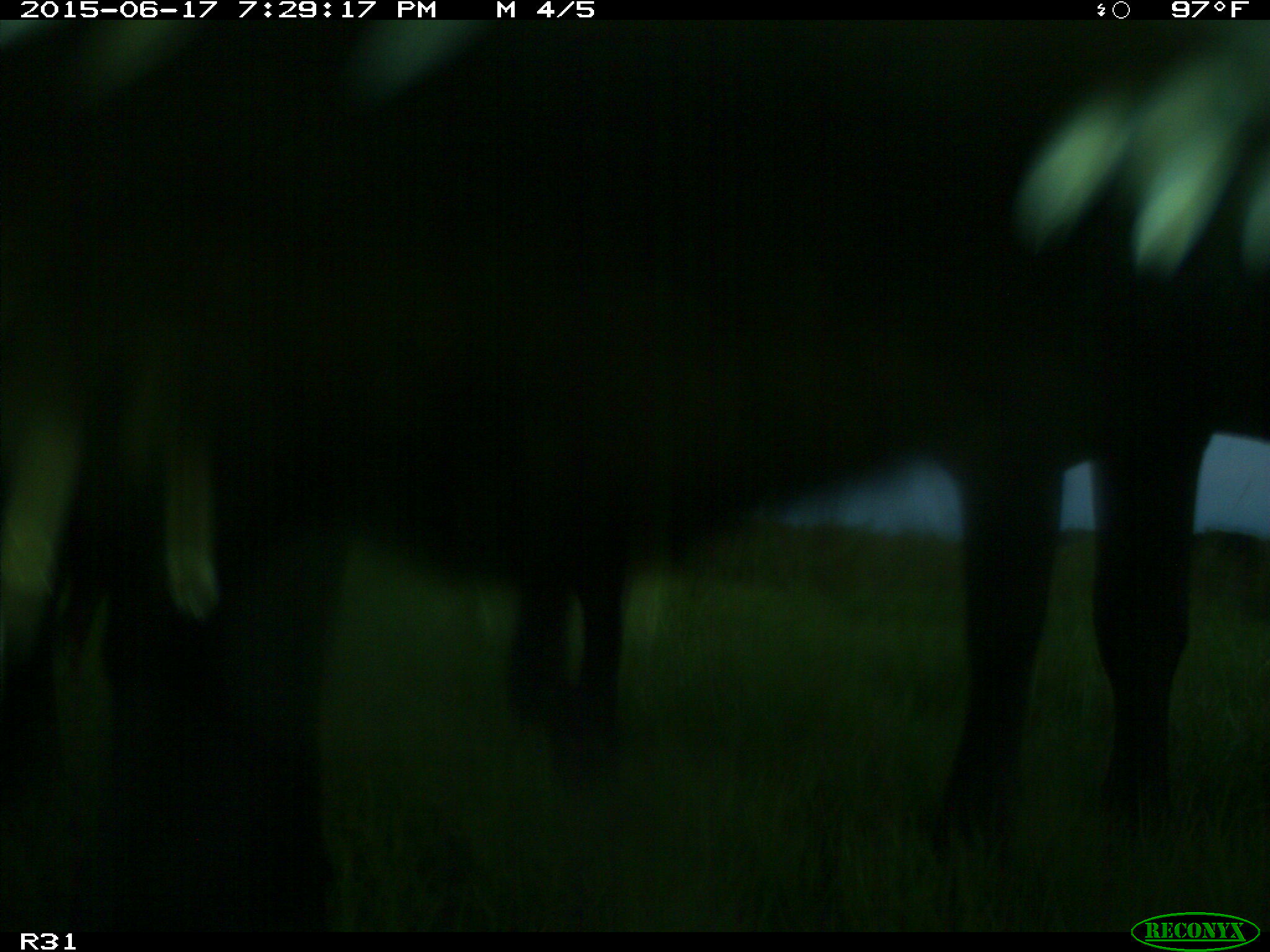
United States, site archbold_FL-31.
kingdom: Animalia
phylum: Chordata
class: Mammalia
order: Artiodactyla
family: Bovidae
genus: Bos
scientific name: Bos taurus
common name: domestic cow